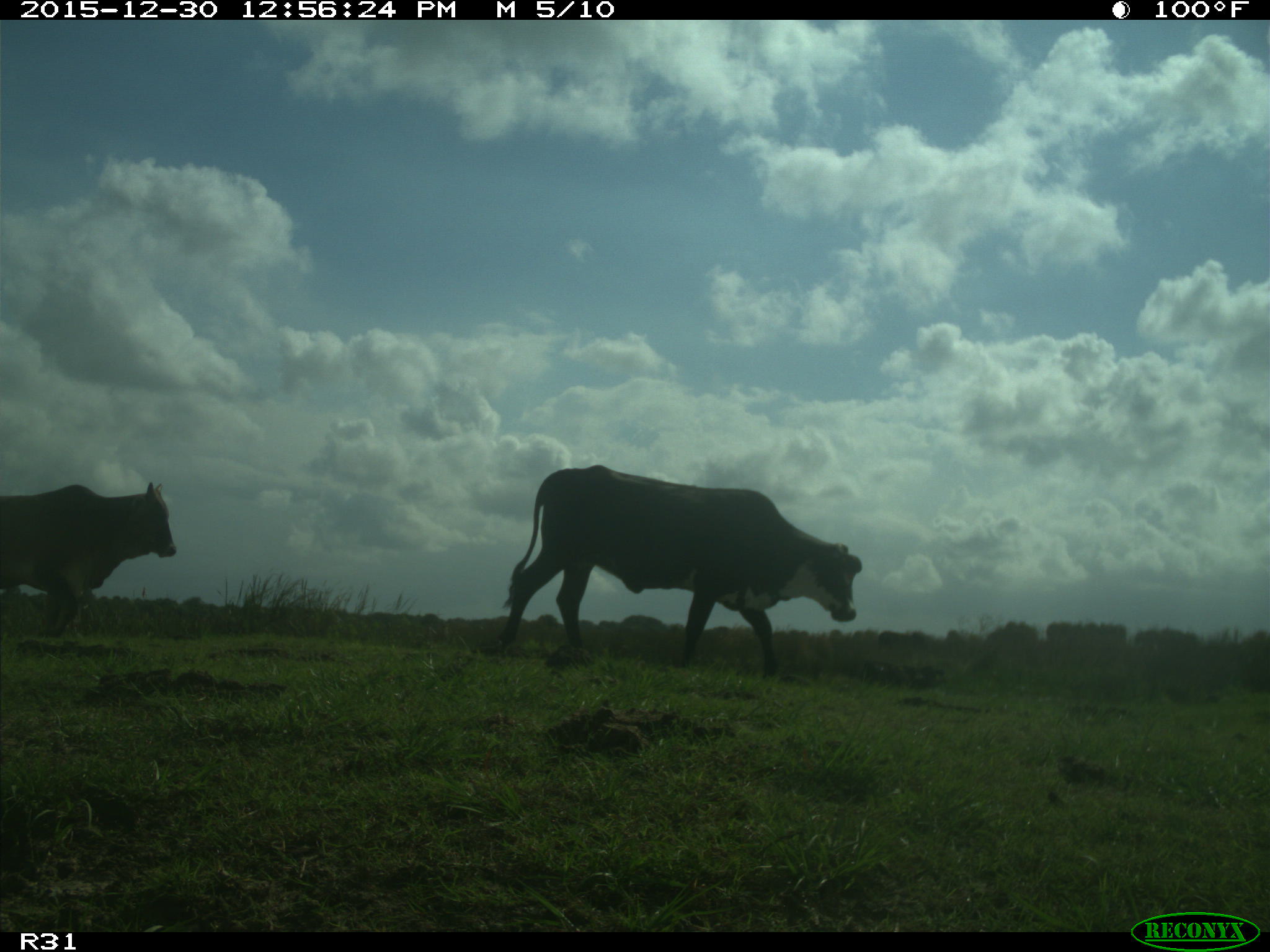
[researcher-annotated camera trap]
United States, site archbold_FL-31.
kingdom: Animalia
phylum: Chordata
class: Mammalia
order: Artiodactyla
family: Bovidae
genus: Bos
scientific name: Bos taurus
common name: domestic cow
Bos taurus (domestic cow).